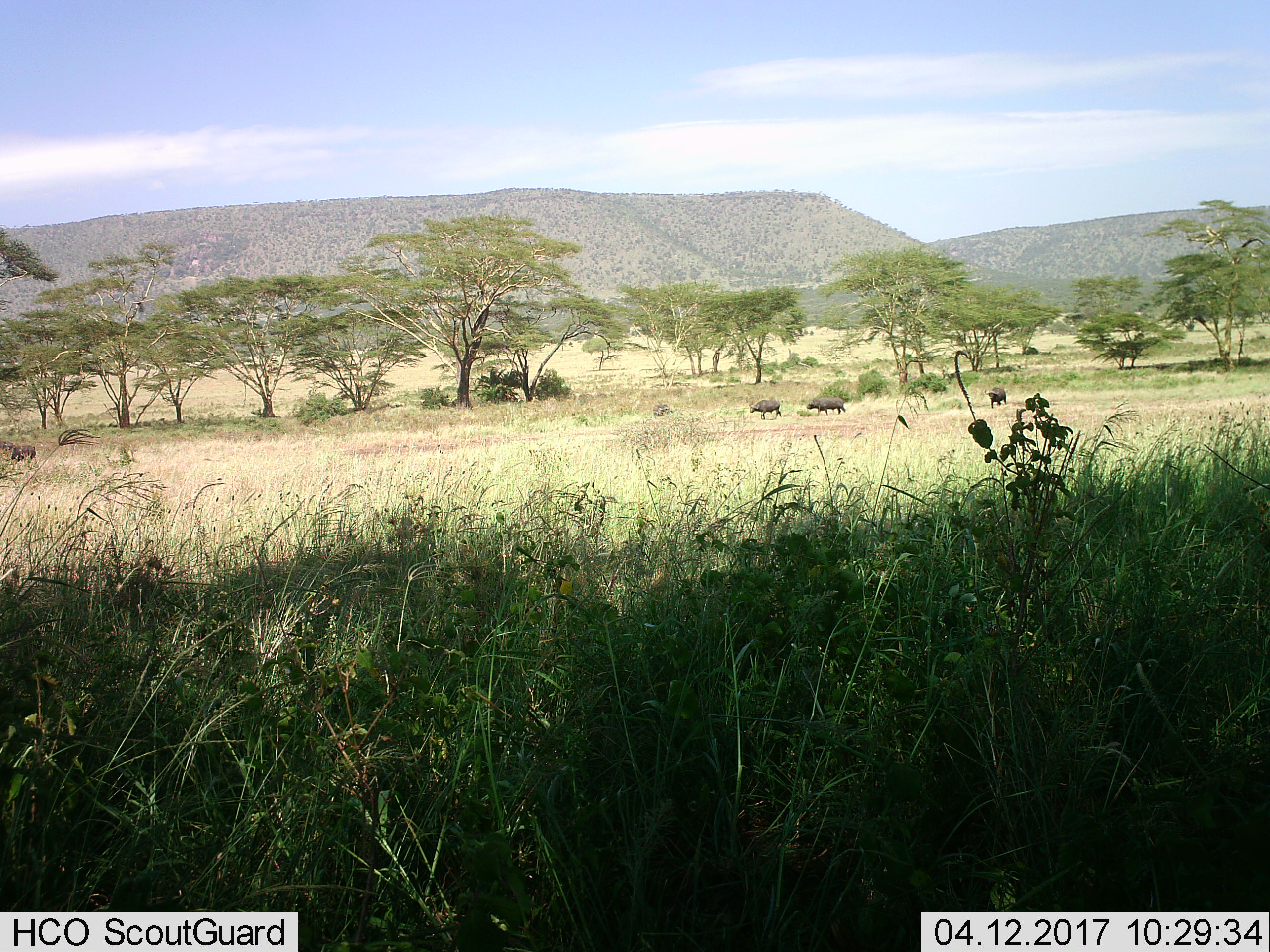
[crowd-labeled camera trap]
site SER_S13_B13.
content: unidentified animal